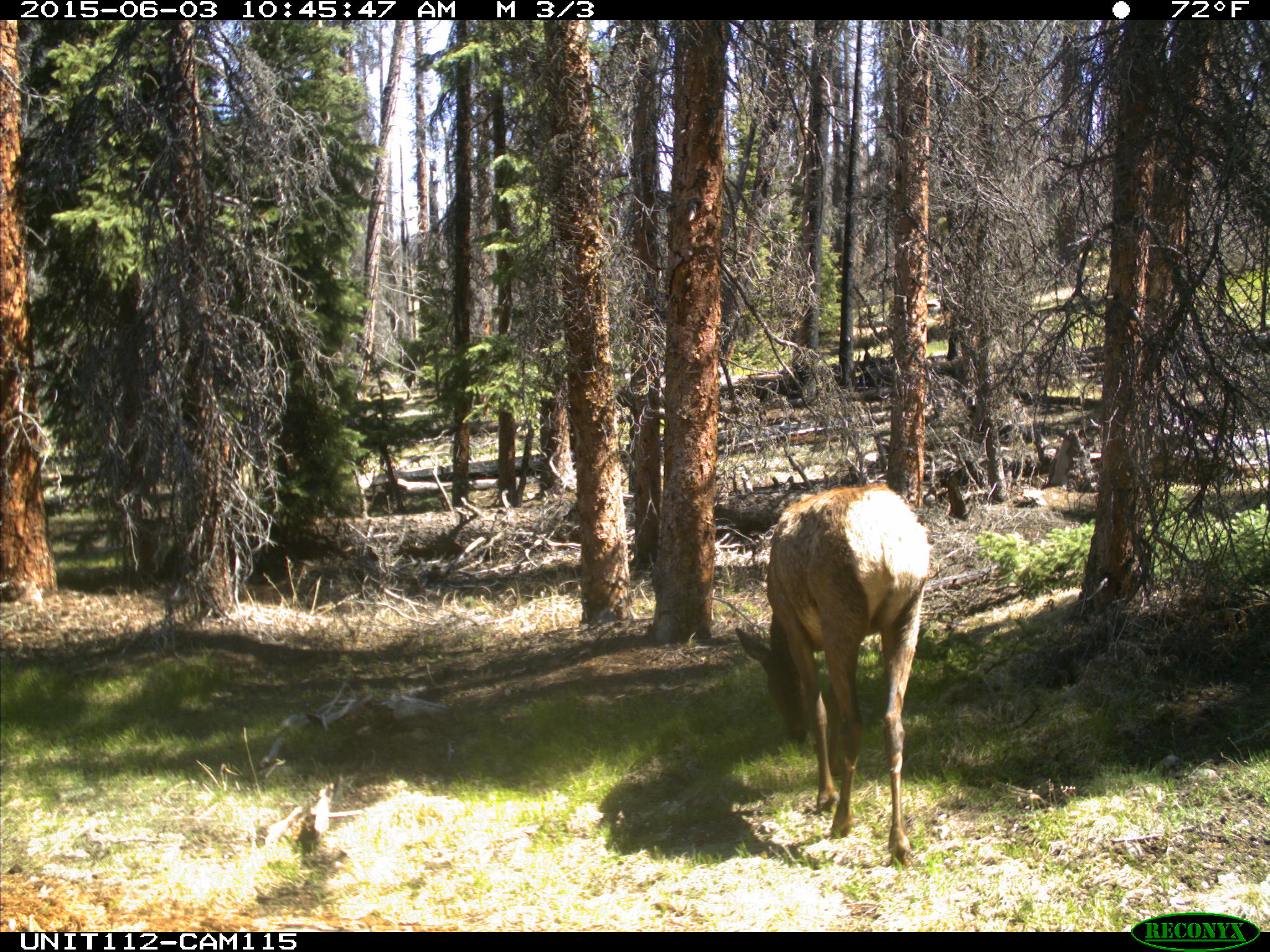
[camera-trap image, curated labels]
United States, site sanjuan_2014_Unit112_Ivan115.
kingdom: Animalia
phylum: Chordata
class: Mammalia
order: Artiodactyla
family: Cervidae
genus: Cervus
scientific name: Cervus elaphus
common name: red deer